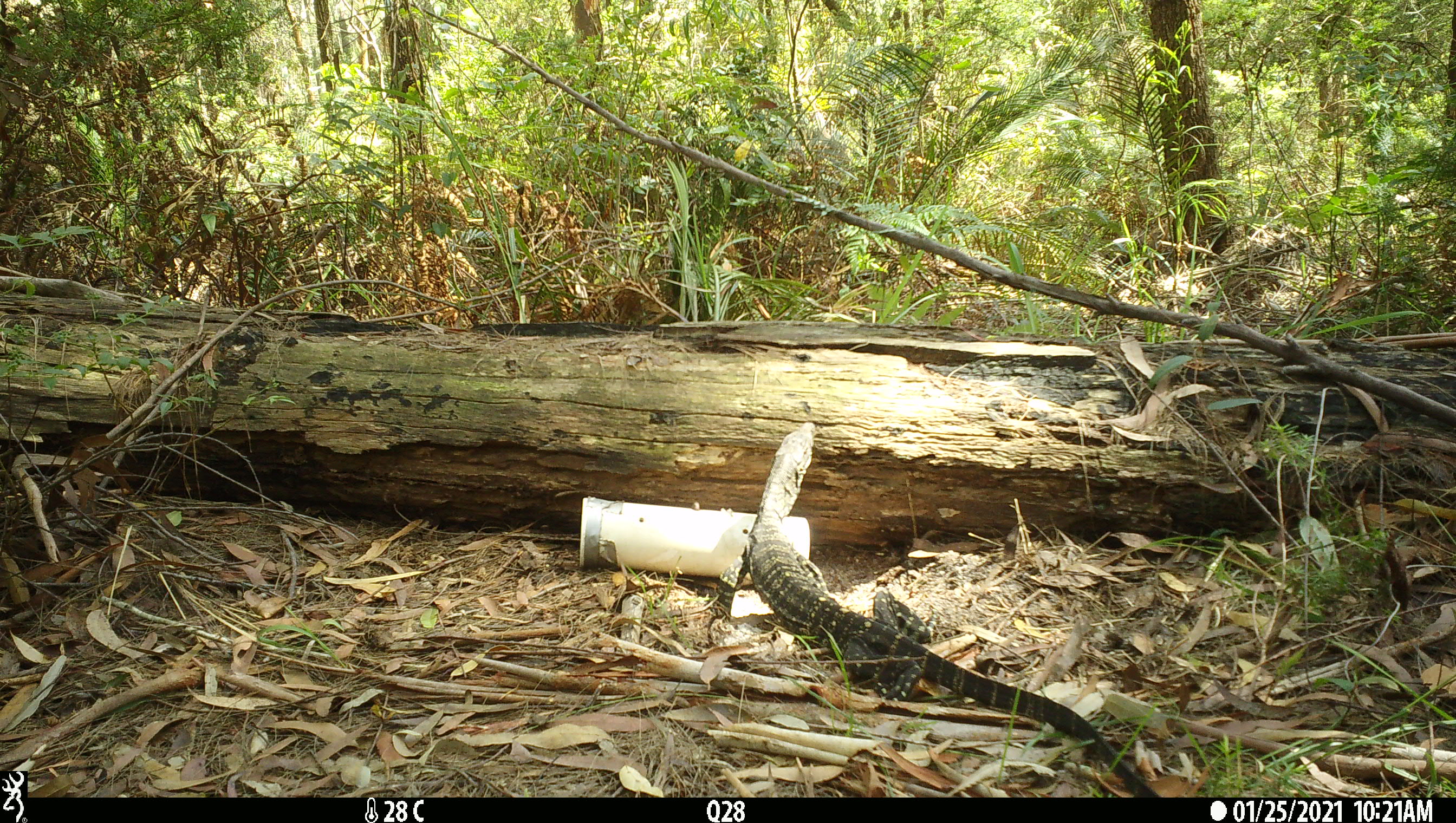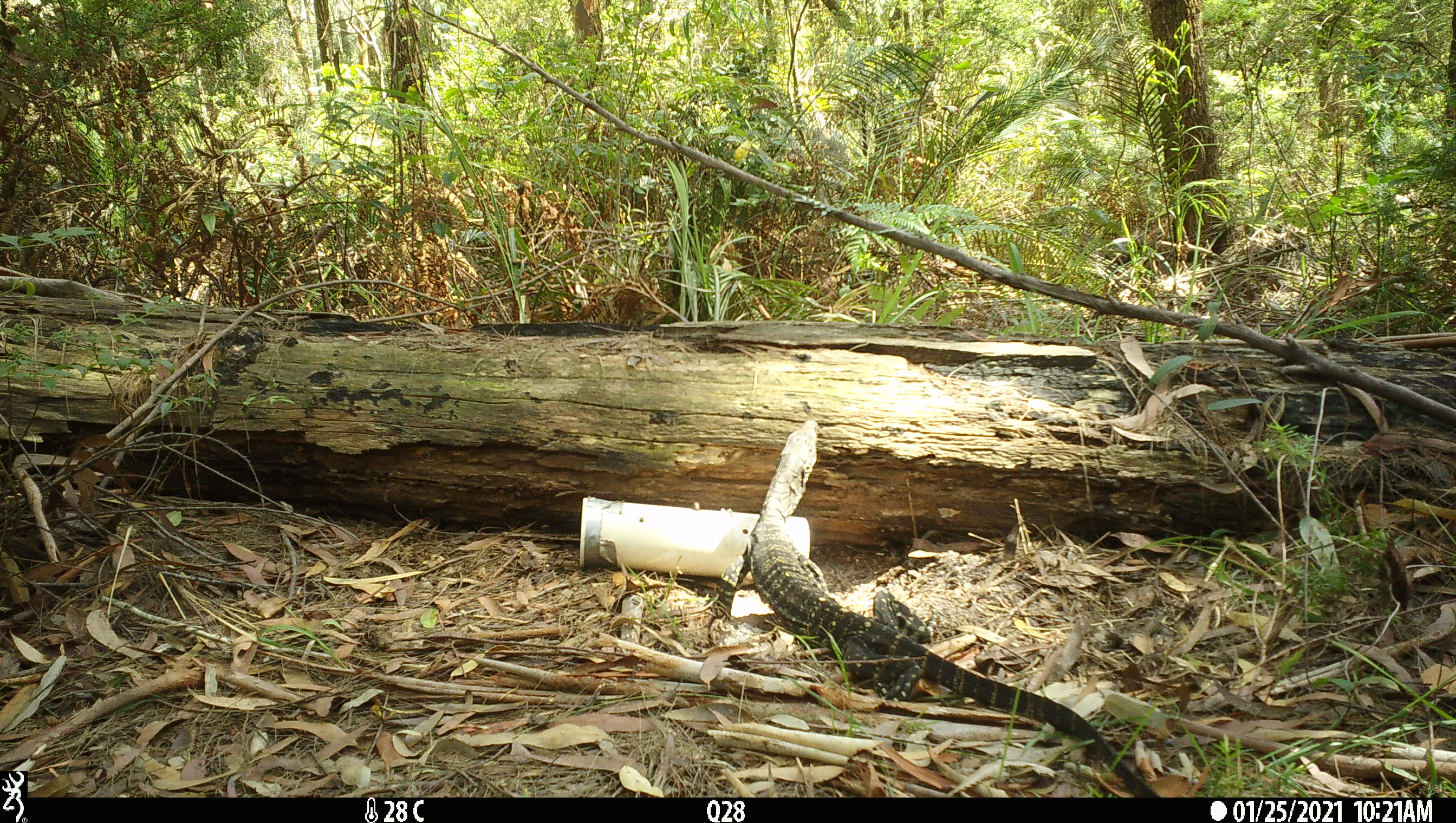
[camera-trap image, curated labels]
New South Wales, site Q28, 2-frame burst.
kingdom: Animalia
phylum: Chordata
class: Reptilia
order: Squamata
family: Varanidae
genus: Varanus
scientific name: Varanus varius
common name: lace monitor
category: goanna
Goanna (lace monitor) (Varanus varius).